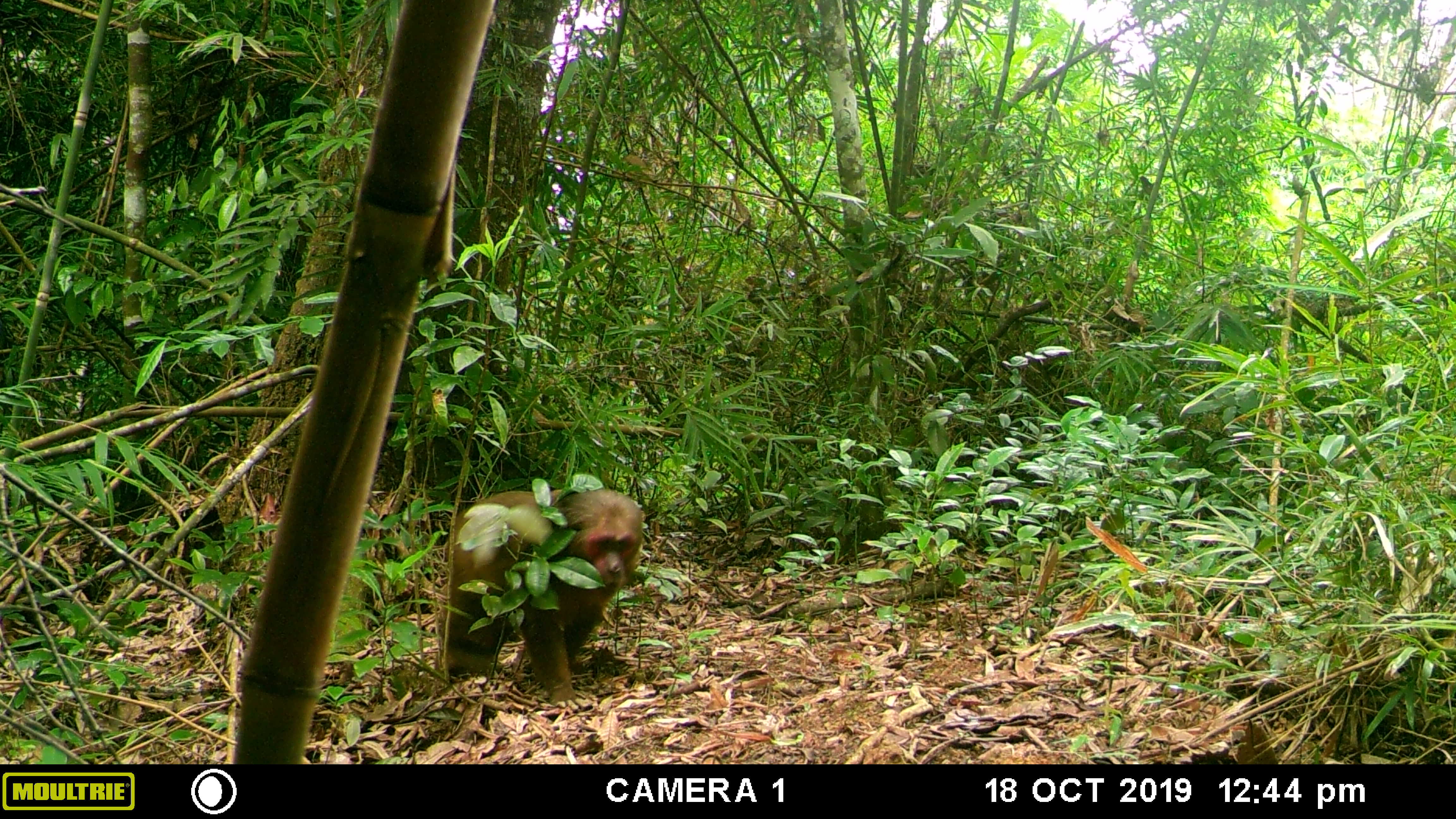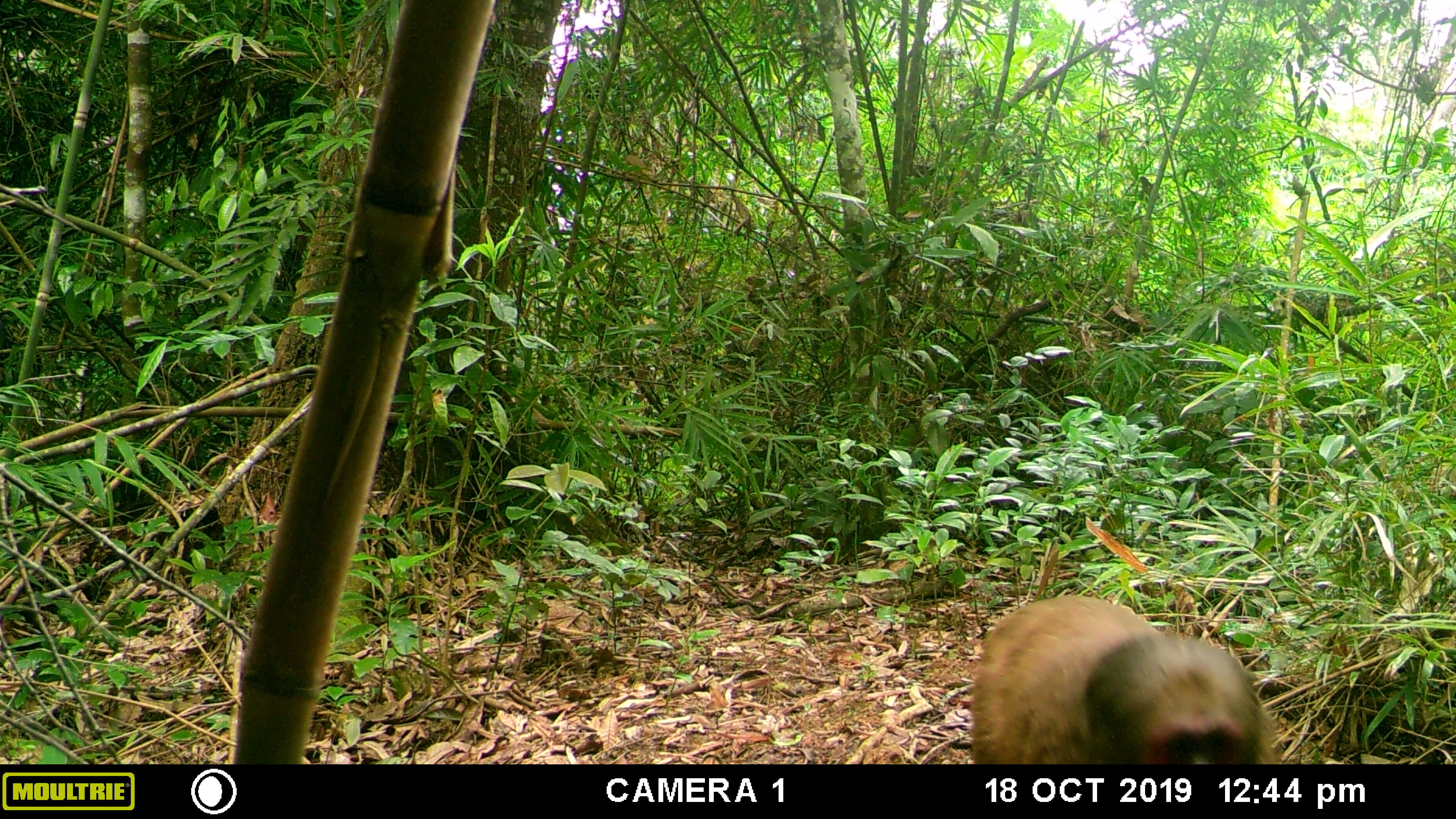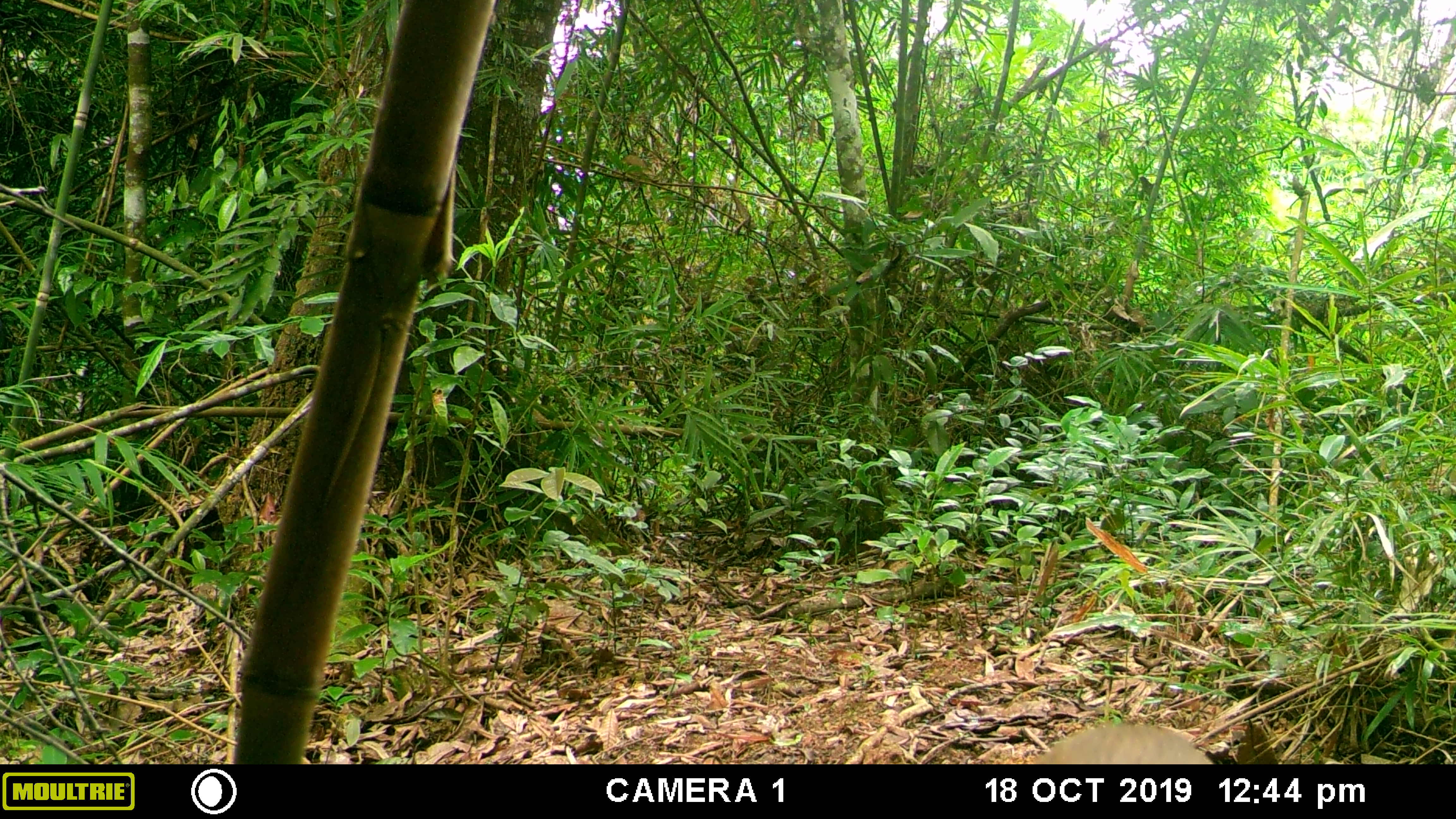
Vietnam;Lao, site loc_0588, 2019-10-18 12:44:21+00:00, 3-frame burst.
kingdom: Animalia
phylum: Chordata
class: Mammalia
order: Primates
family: Cercopithecidae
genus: Macaca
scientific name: Macaca arctoides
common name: stump-tailed macaque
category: stump tailed macaque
Stump tailed macaque (stump-tailed macaque) (Macaca arctoides). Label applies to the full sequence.